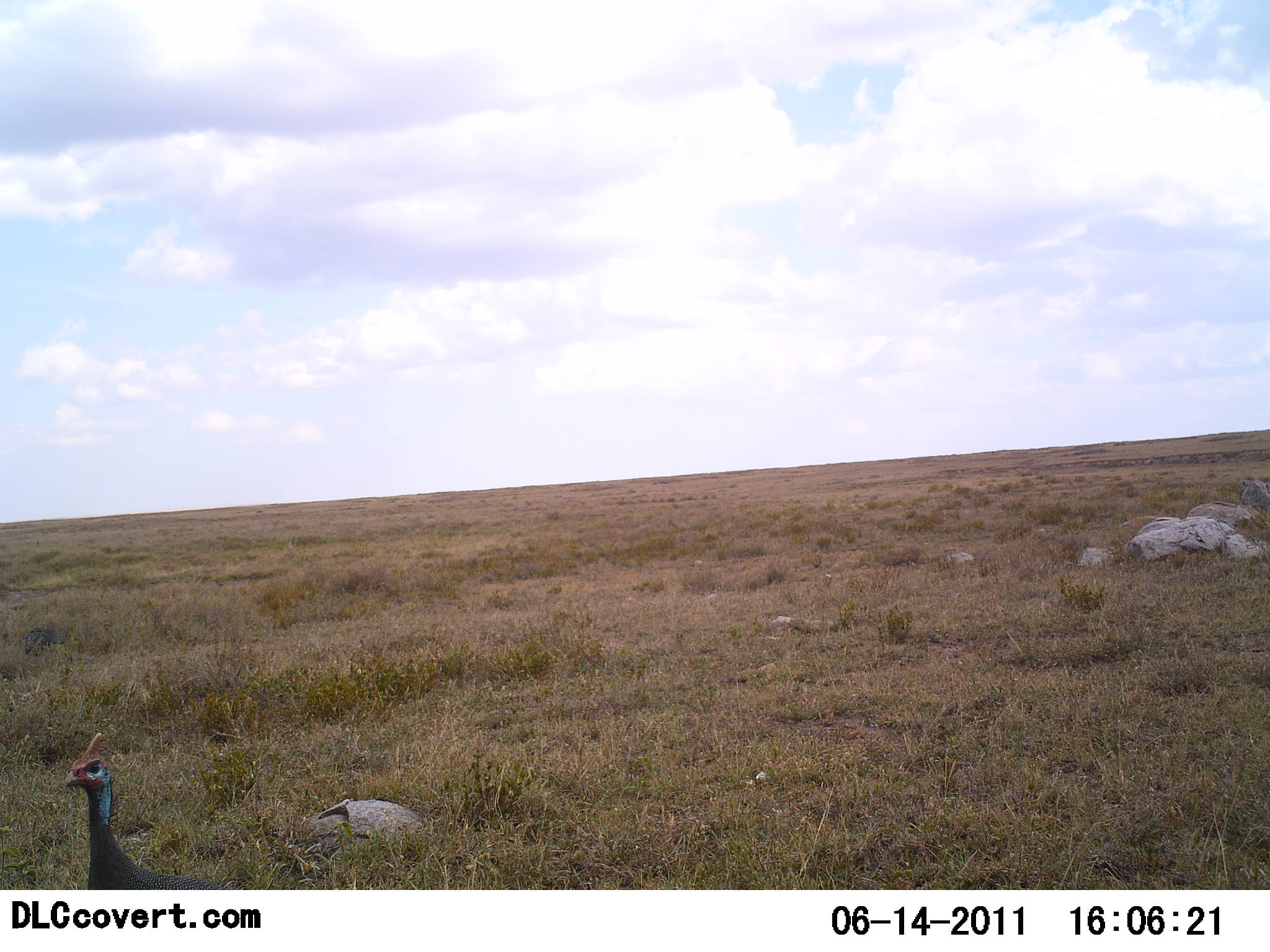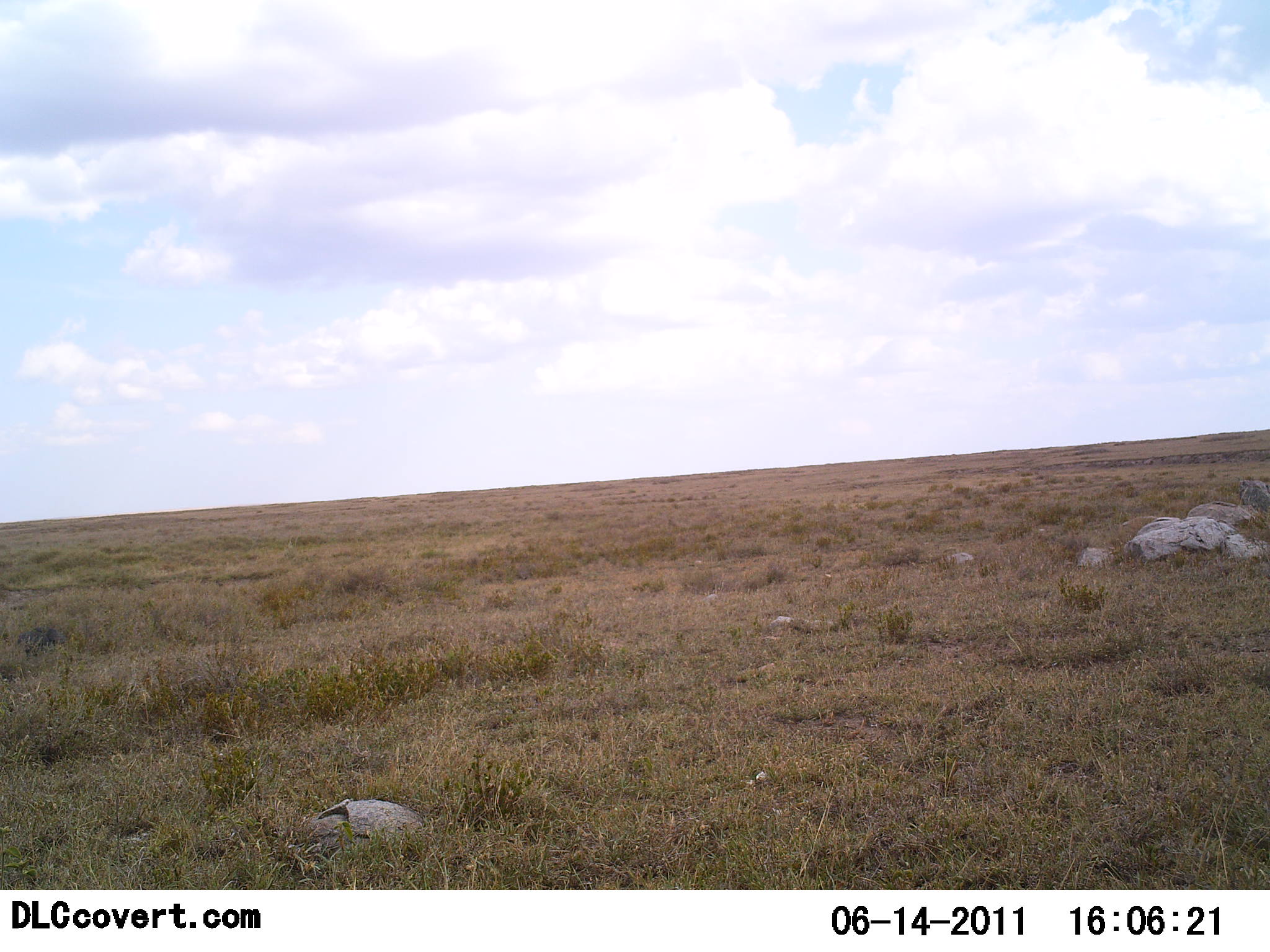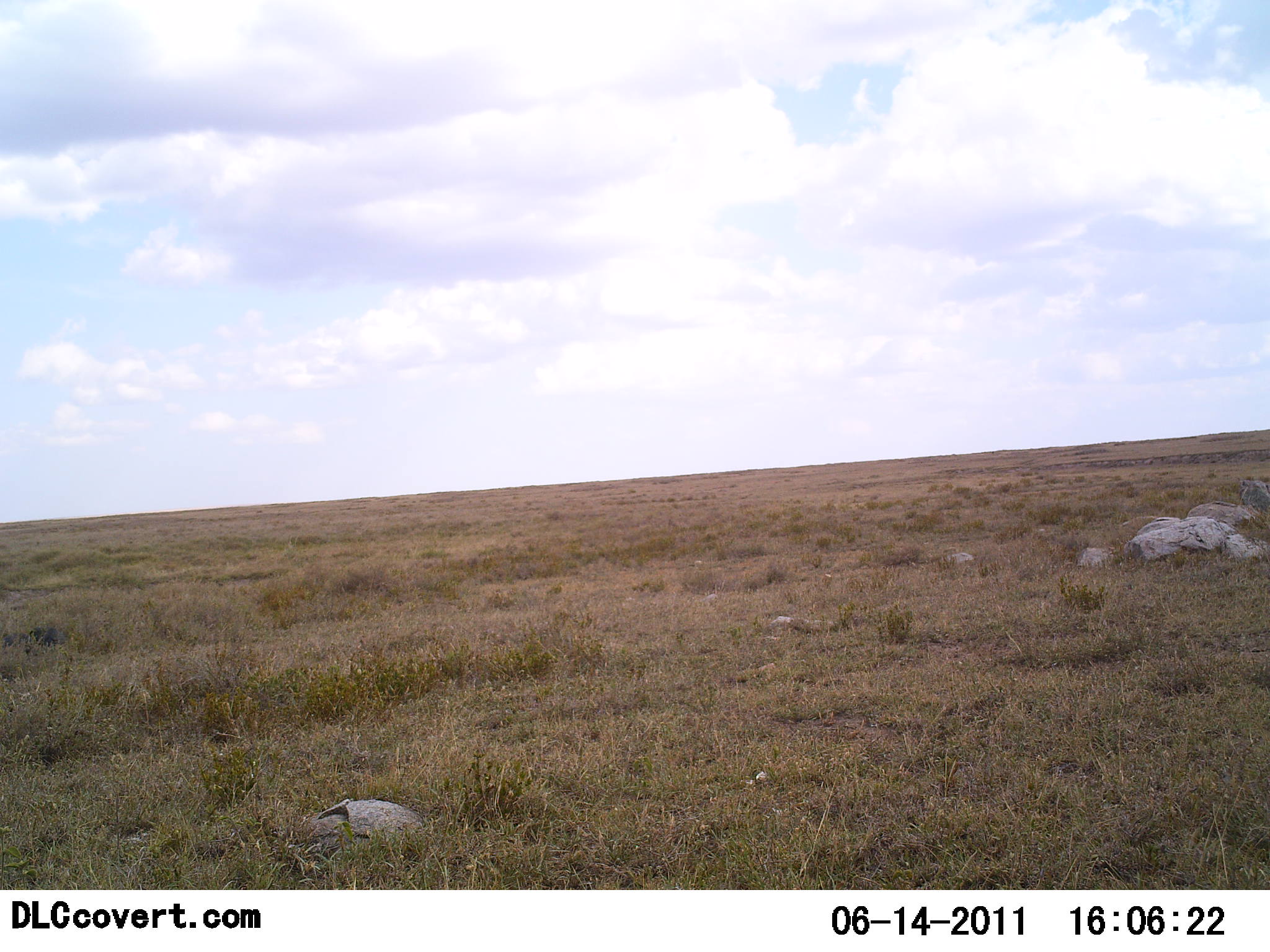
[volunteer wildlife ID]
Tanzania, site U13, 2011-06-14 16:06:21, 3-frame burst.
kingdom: Animalia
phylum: Chordata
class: Aves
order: Galliformes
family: Numididae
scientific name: Numididae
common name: guinea fowl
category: guineafowl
Guineafowl (guinea fowl) (Numididae), count 1. Behavior (volunteer vote fractions): standing 25%, resting 0%, moving 75%, interacting 0%. Young present (vote fraction): 0%. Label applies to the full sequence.